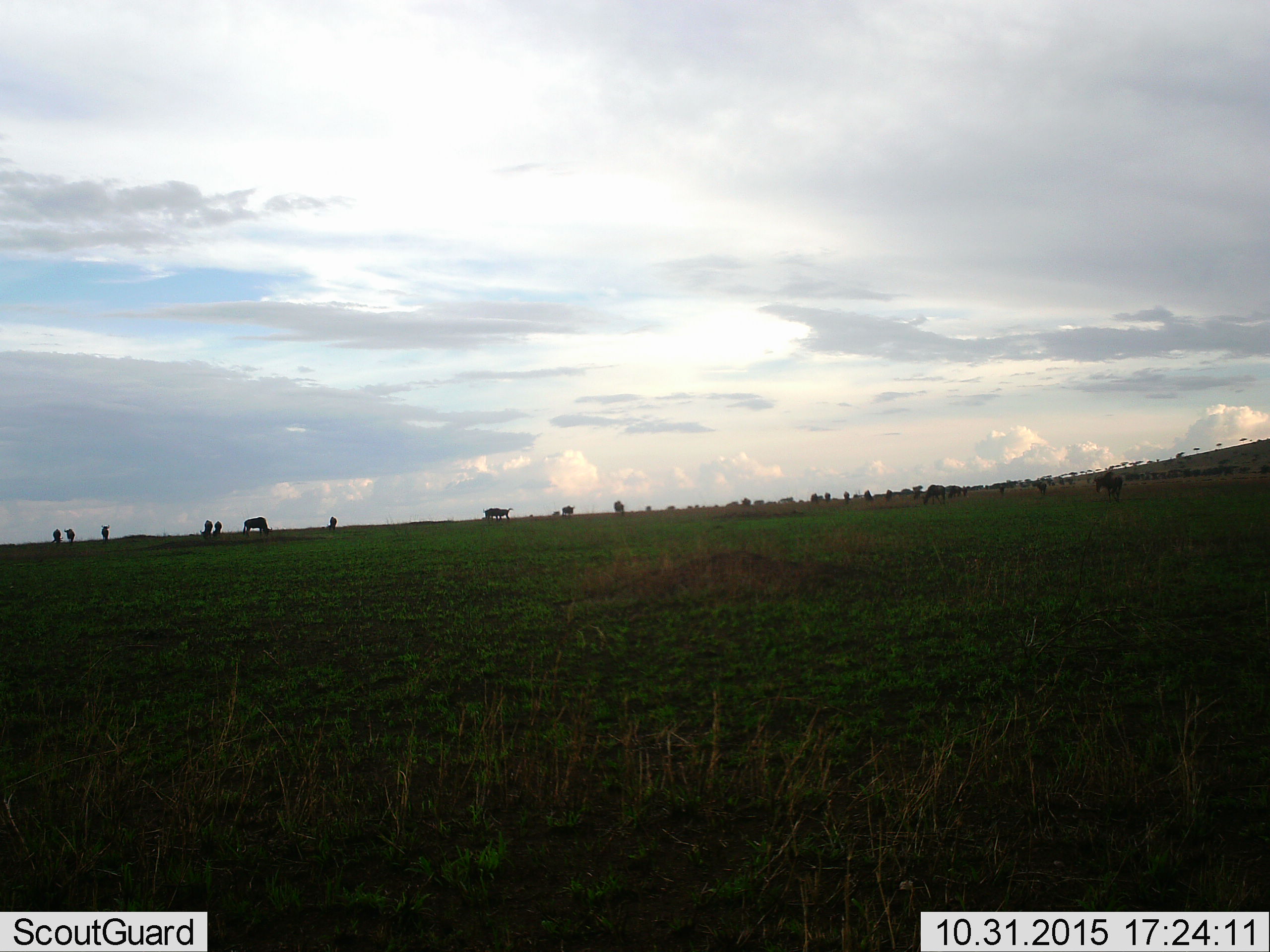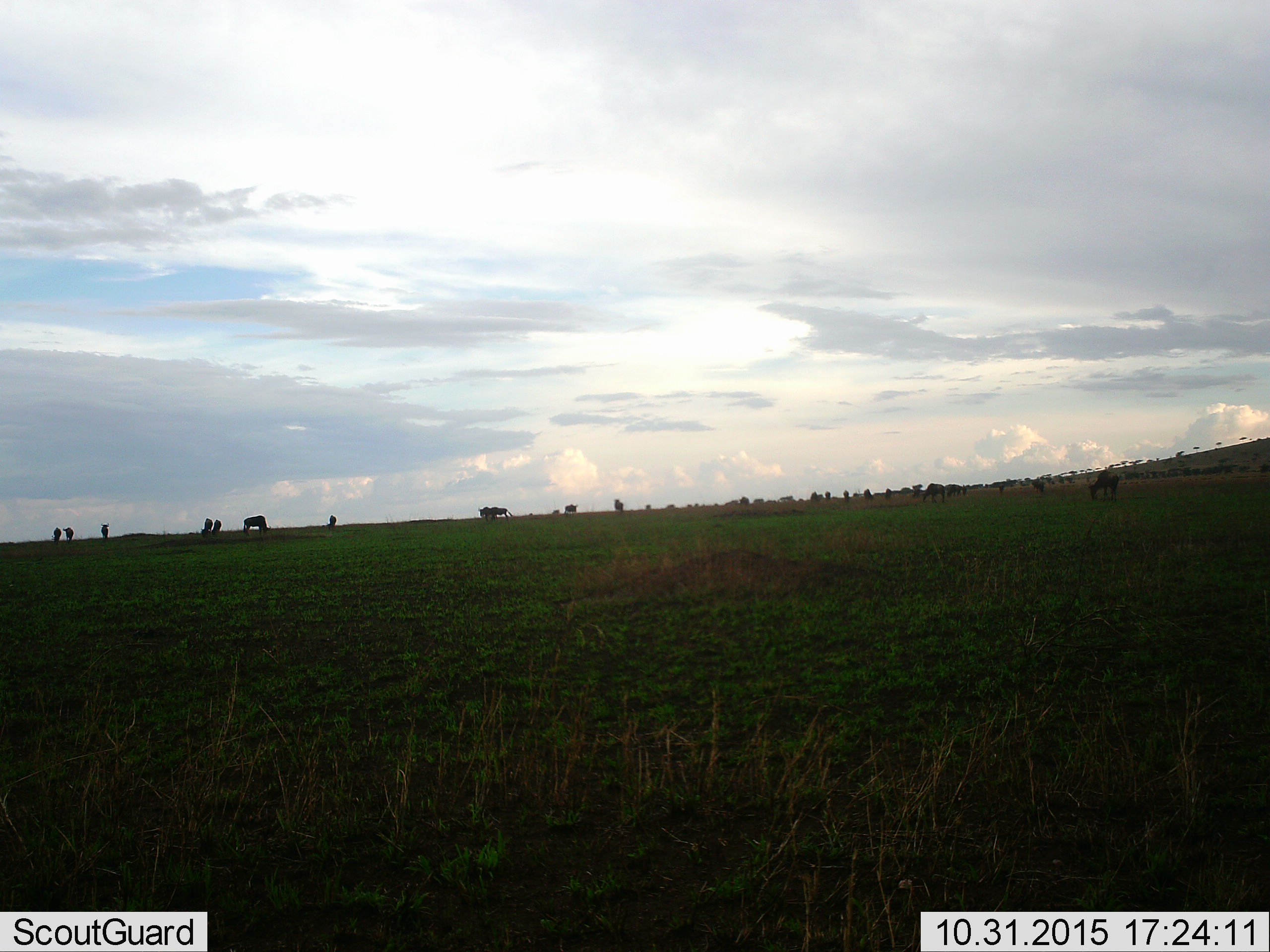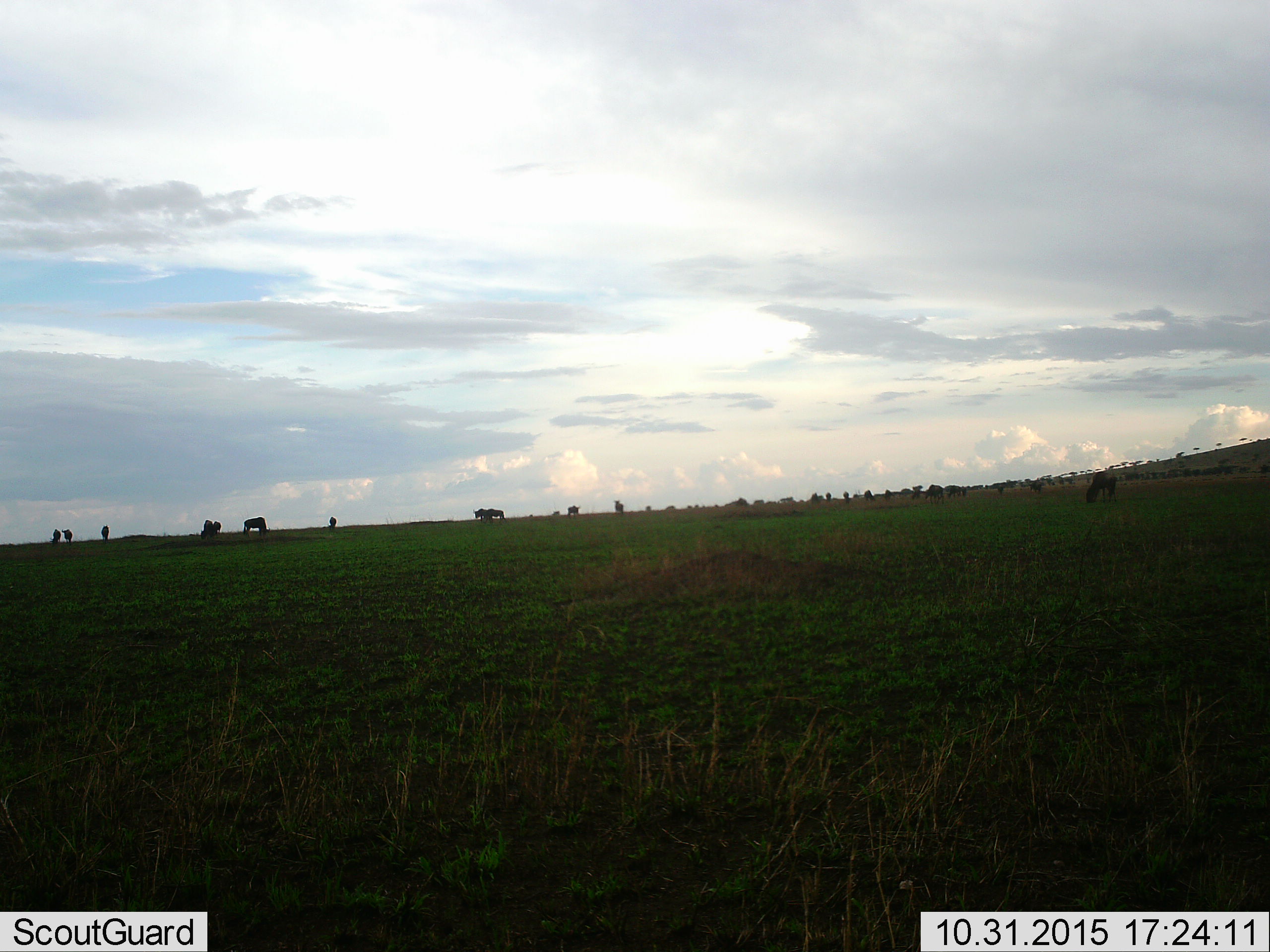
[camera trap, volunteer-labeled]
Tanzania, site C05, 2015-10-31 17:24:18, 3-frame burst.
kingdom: Animalia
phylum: Chordata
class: Mammalia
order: Artiodactyla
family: Bovidae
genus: Connochaetes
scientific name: Connochaetes taurinus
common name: blue wildebeest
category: wildebeest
Wildebeest (blue wildebeest) (Connochaetes taurinus), count 11-50. Behavior (volunteer vote fractions): standing 55%, resting 9%, moving 64%, interacting 0%. Young present (vote fraction): 18%. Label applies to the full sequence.